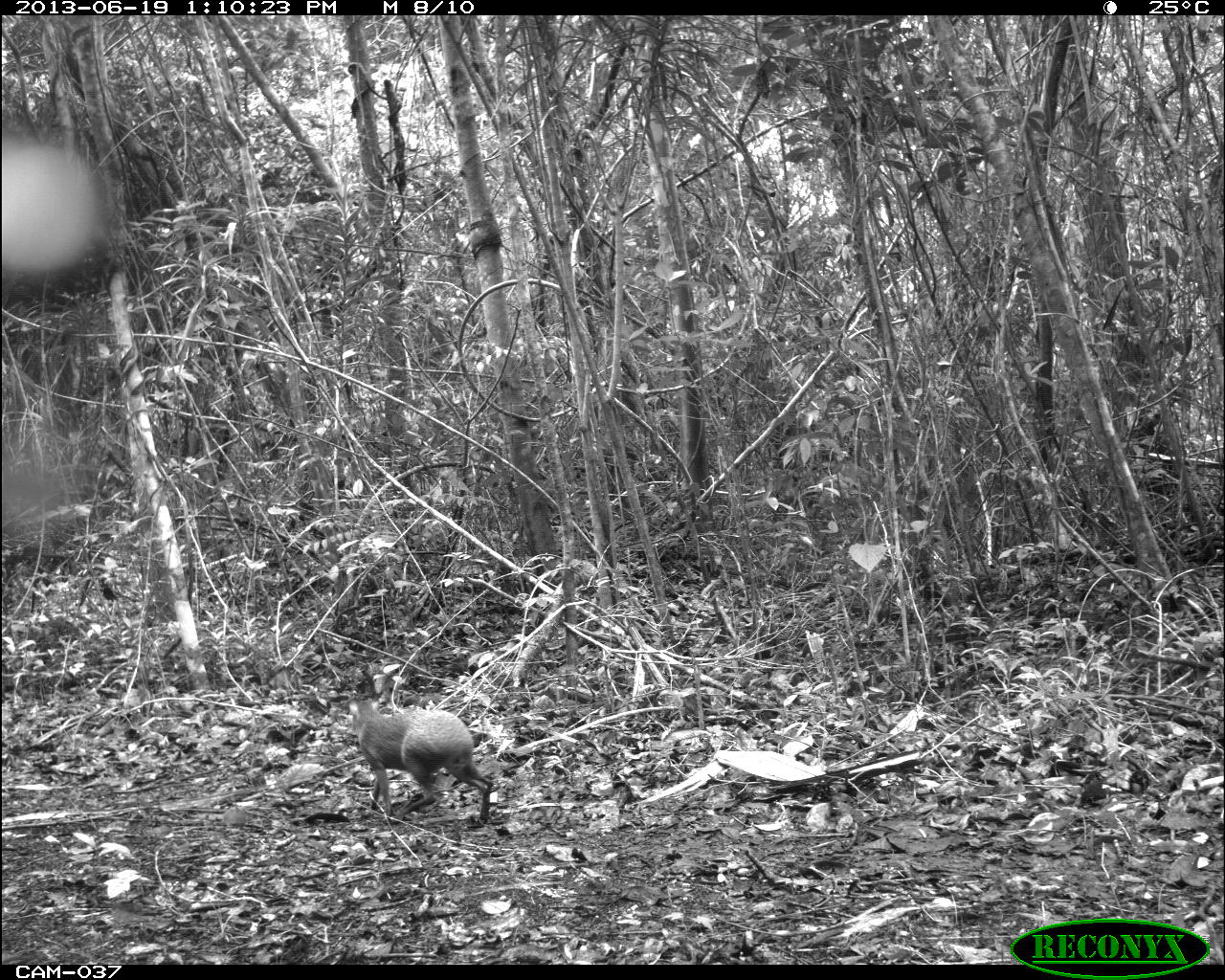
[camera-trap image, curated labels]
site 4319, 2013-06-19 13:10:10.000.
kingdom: Animalia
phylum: Chordata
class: Mammalia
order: Rodentia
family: Dasyproctidae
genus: Dasyprocta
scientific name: Dasyprocta punctata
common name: central american agouti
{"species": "Dasyprocta punctata (central american agouti)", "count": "1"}